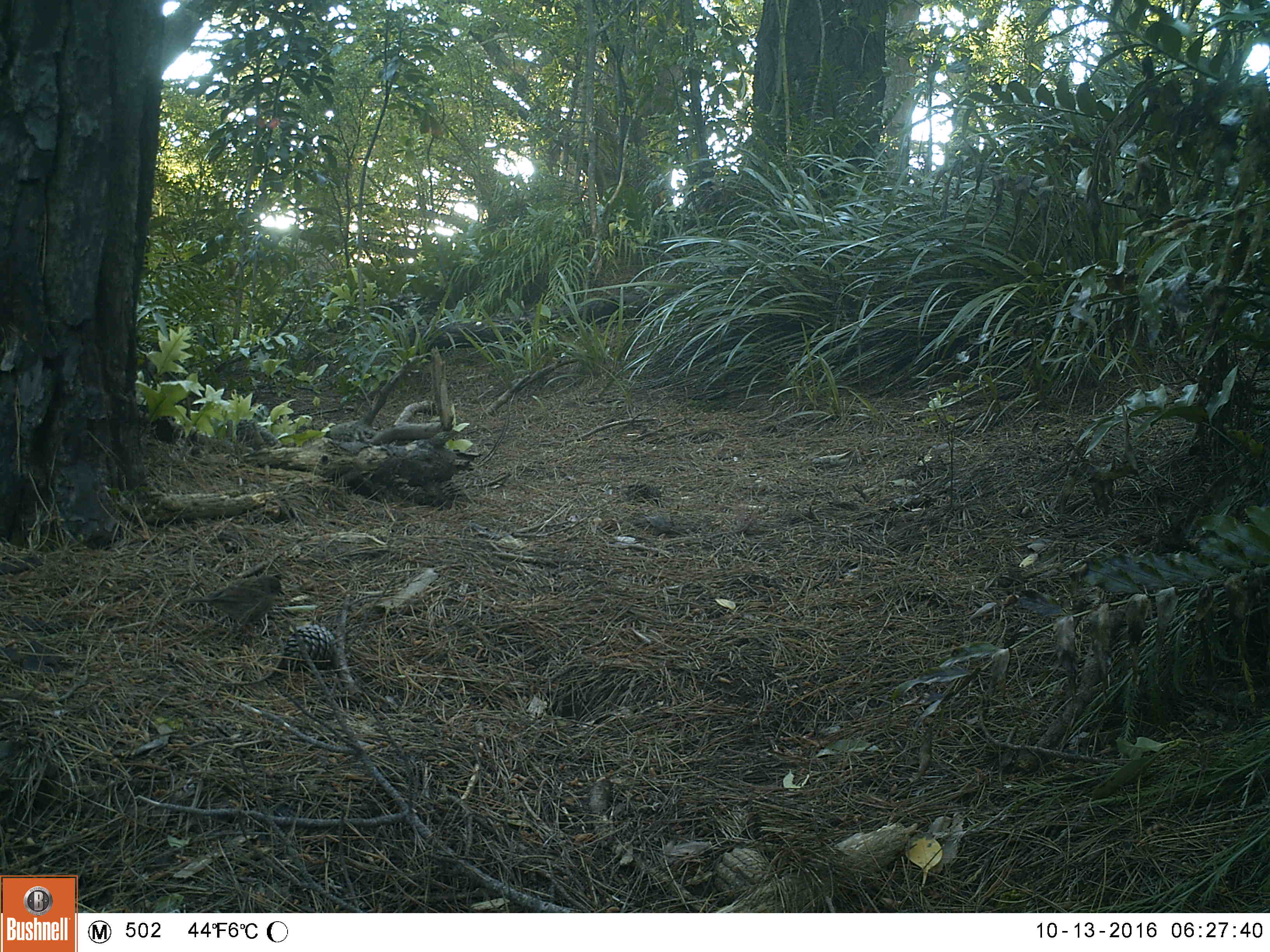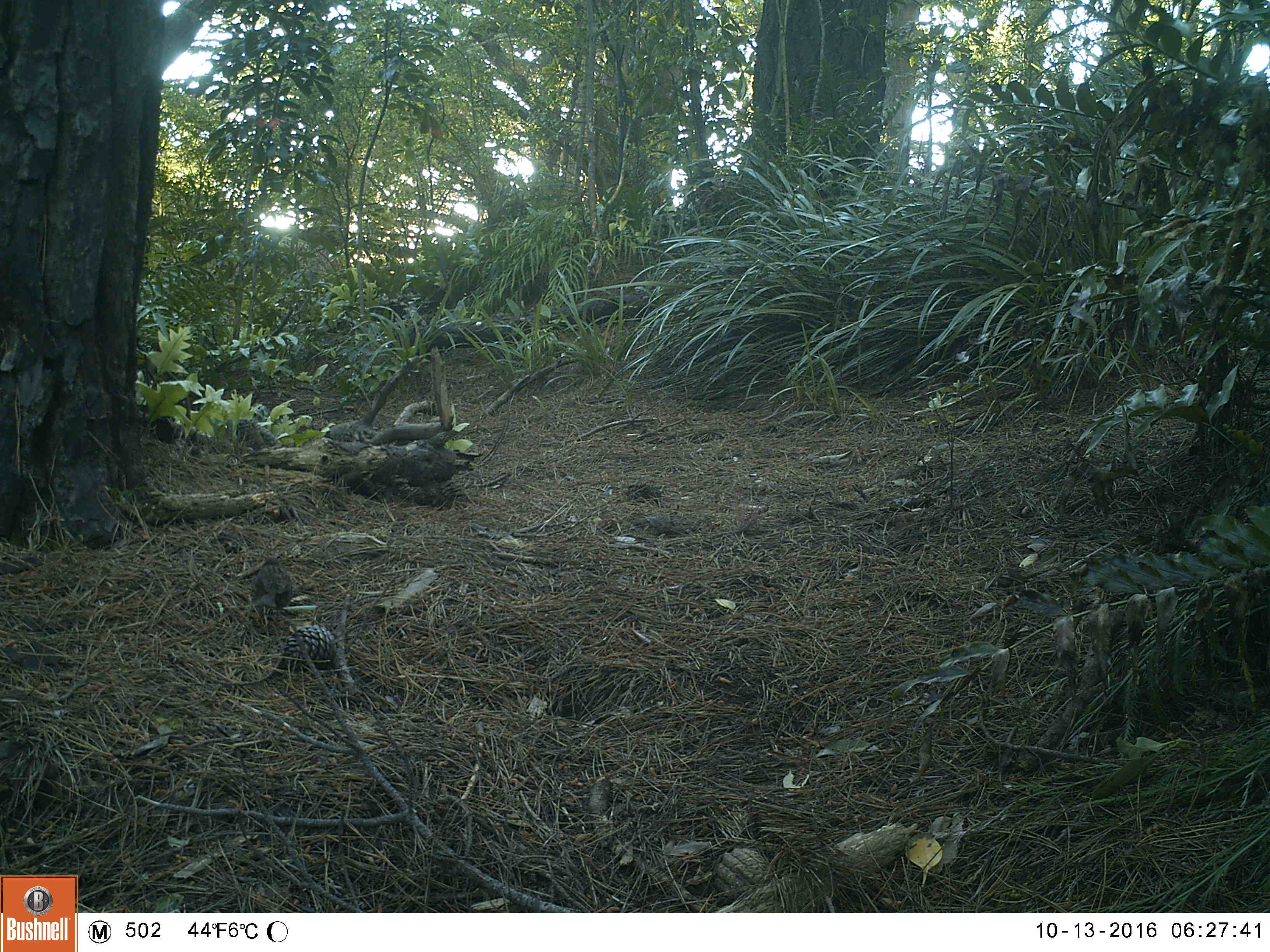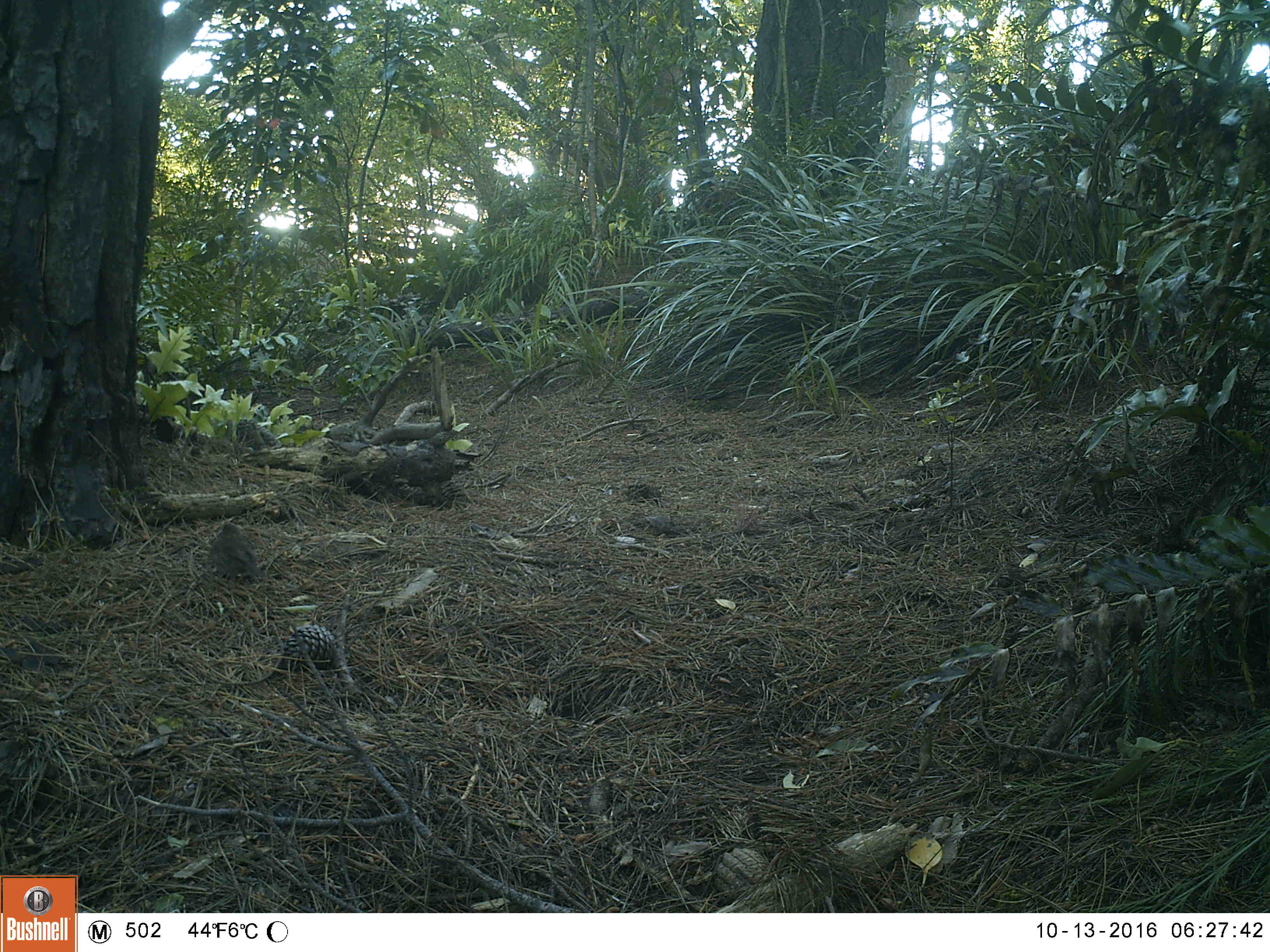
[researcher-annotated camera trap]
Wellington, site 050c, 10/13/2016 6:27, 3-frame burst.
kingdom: Animalia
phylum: Chordata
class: Aves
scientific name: Aves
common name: bird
Bird (Aves).